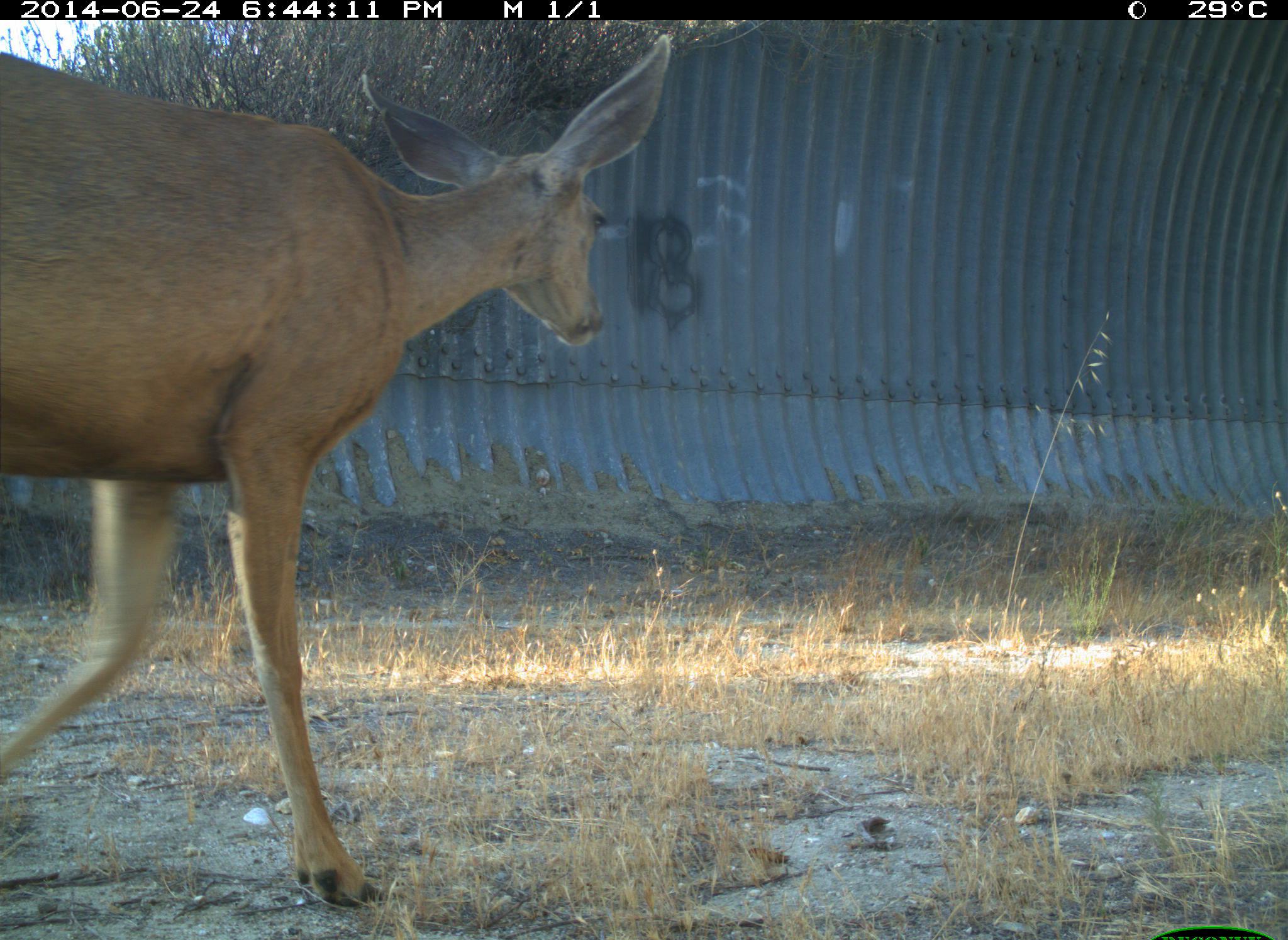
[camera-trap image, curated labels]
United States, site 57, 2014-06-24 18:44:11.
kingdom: Animalia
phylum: Chordata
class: Mammalia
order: Artiodactyla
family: Cervidae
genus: Odocoileus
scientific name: Odocoileus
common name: deer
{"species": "deer (Odocoileus)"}